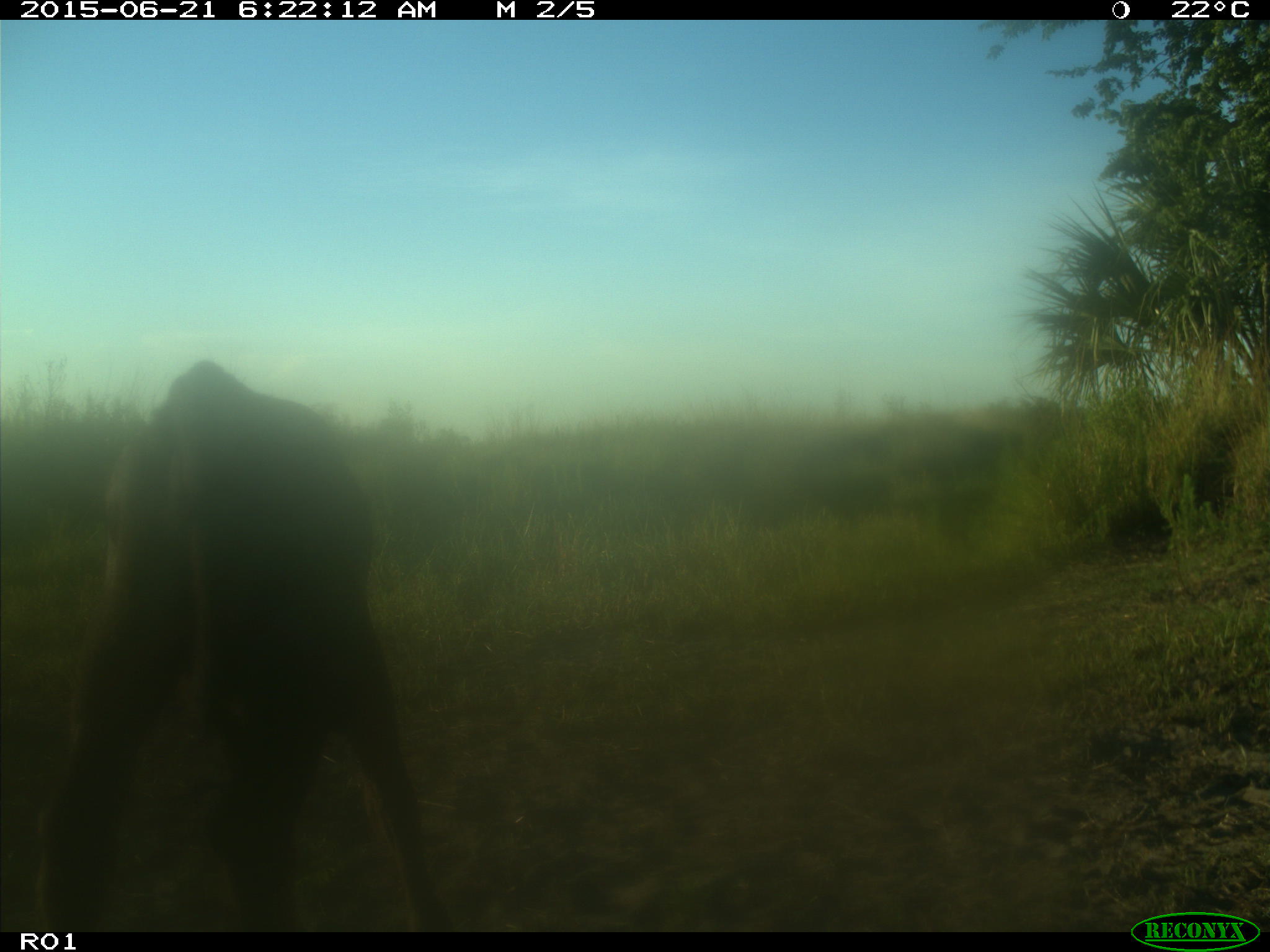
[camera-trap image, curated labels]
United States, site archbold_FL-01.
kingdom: Animalia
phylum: Chordata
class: Mammalia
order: Artiodactyla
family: Bovidae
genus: Bos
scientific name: Bos taurus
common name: domestic cow